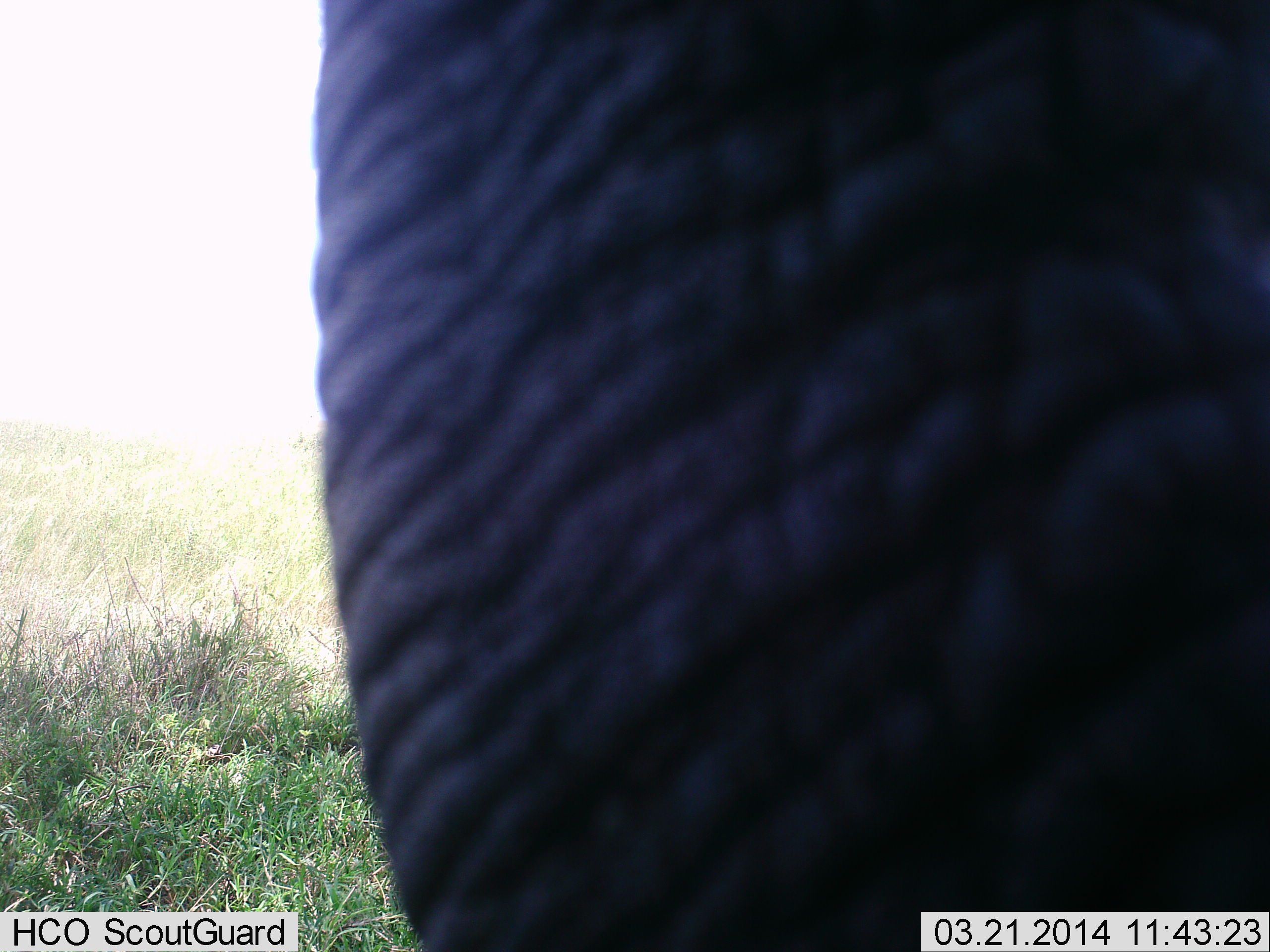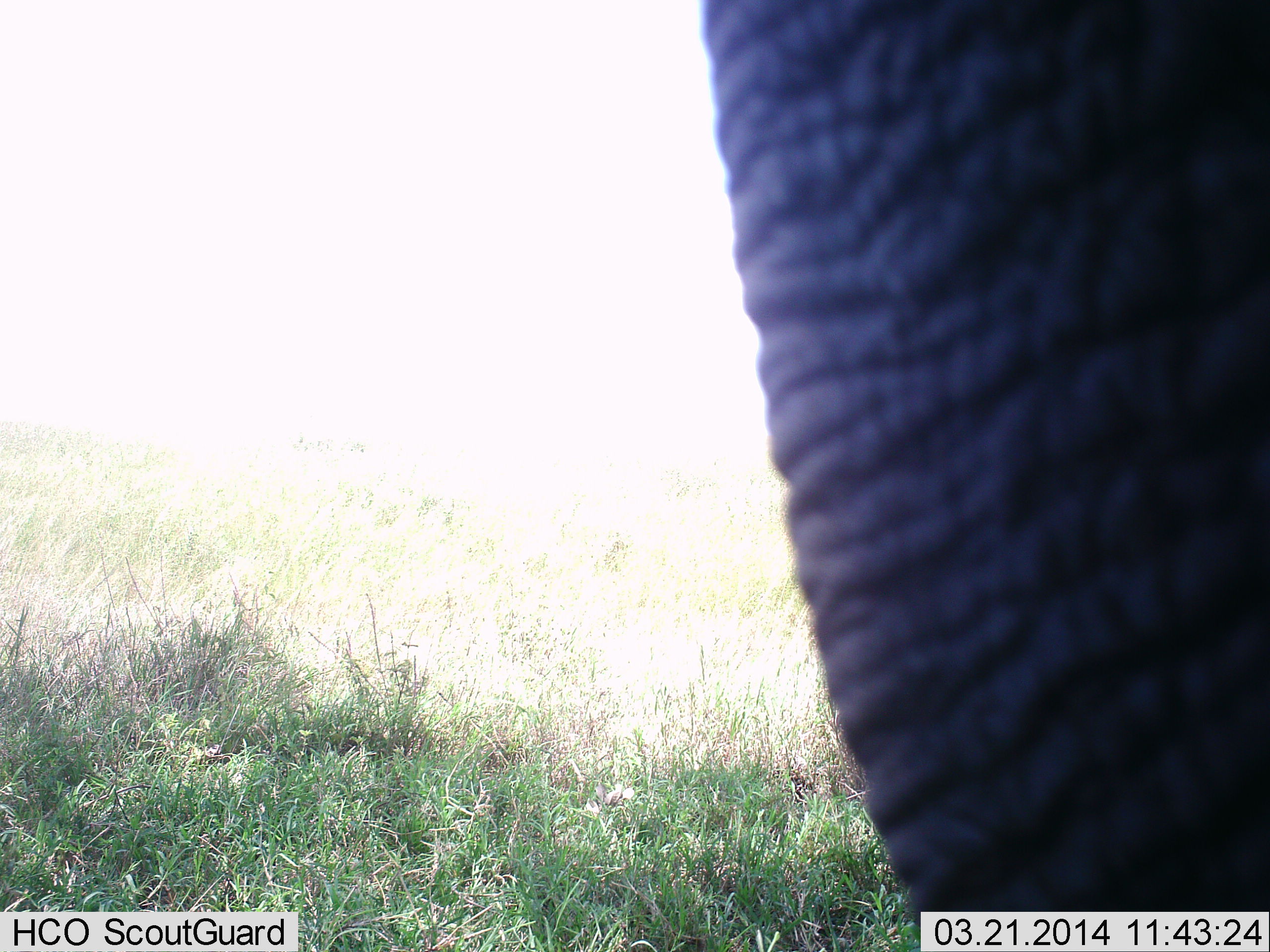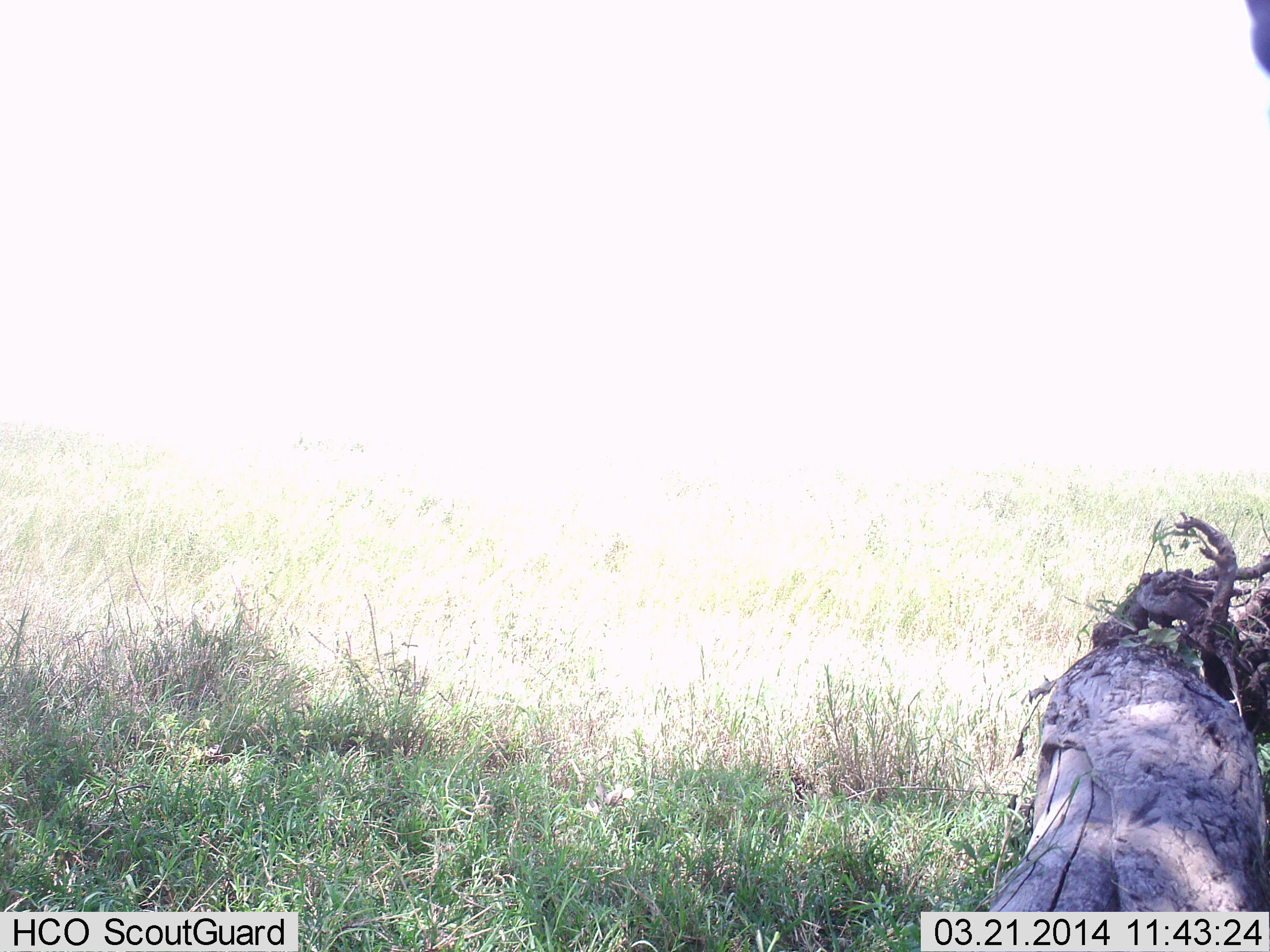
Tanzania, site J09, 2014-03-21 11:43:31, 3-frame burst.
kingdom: Animalia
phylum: Chordata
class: Mammalia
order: Proboscidea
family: Elephantidae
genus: Loxodonta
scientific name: Loxodonta africana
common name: african bush elephant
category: elephant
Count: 1.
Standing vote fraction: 20%.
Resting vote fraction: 0%.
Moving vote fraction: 80%.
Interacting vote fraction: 0%.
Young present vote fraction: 0%.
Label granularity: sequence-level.